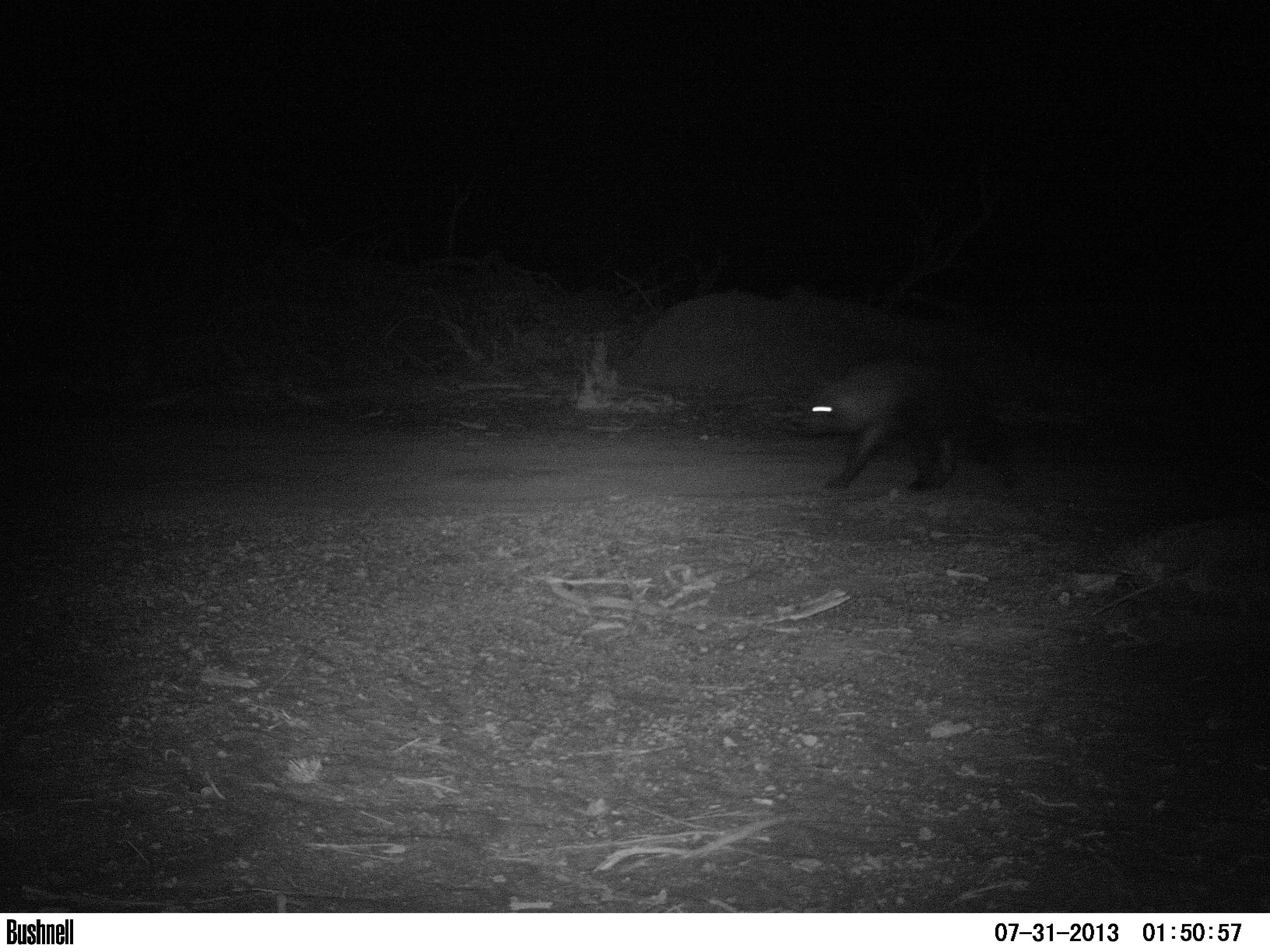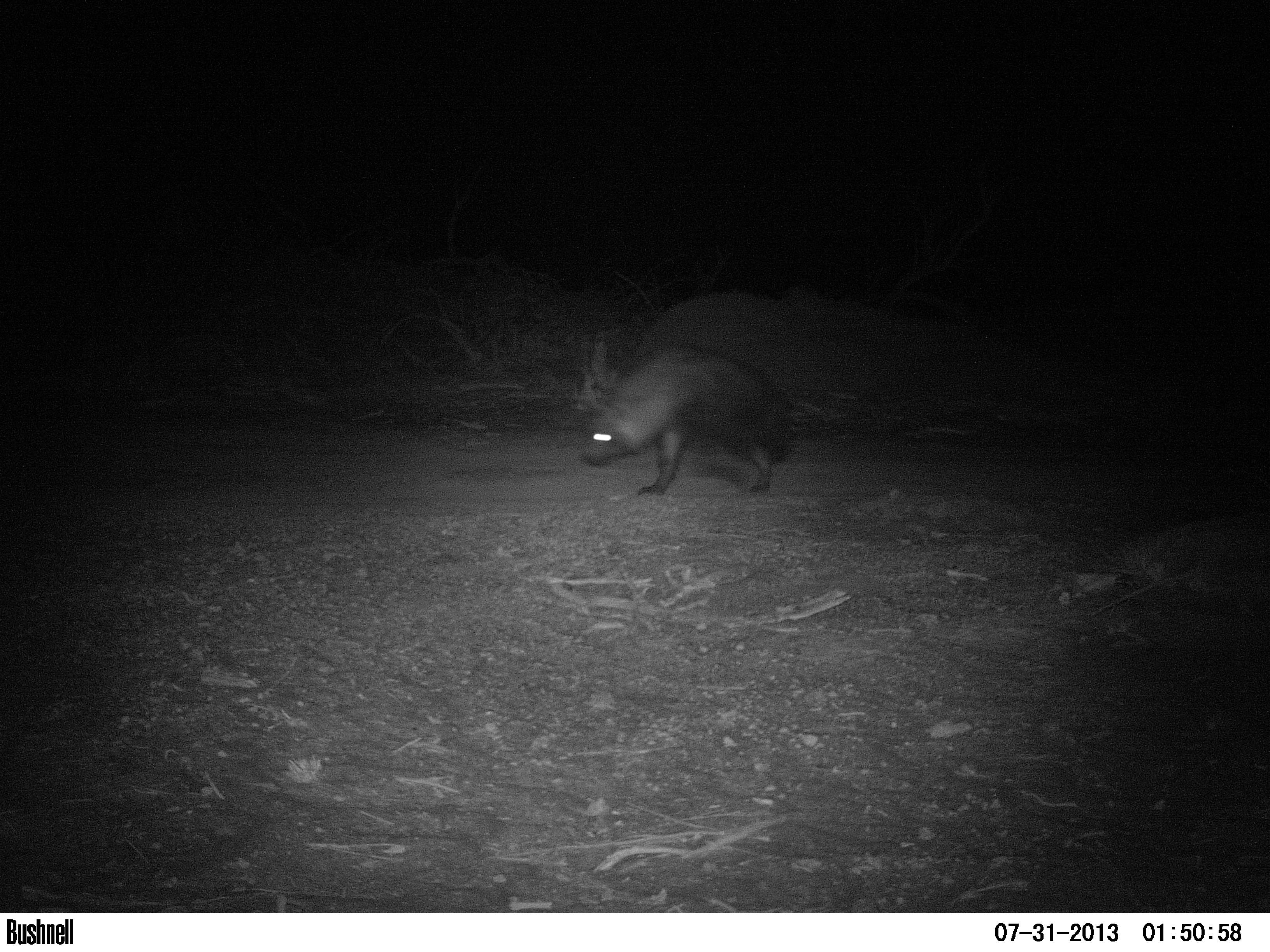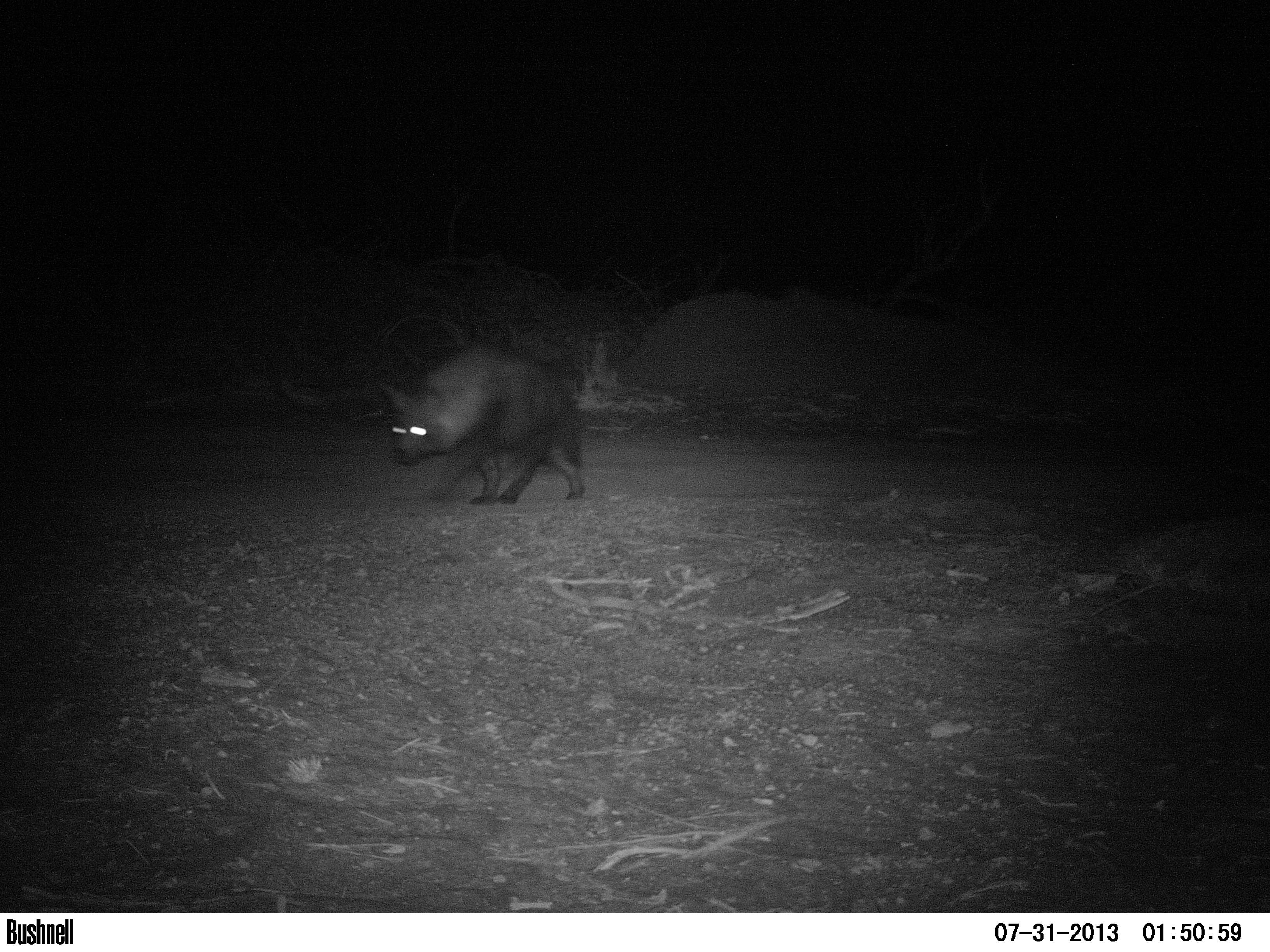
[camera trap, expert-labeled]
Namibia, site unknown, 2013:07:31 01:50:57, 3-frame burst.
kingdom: Animalia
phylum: Chordata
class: Mammalia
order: Carnivora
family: Hyaenidae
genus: Parahyaena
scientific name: Parahyaena brunnea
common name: brown hyena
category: hyaena brunnea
Hyaena brunnea (brown hyena) (Parahyaena brunnea).